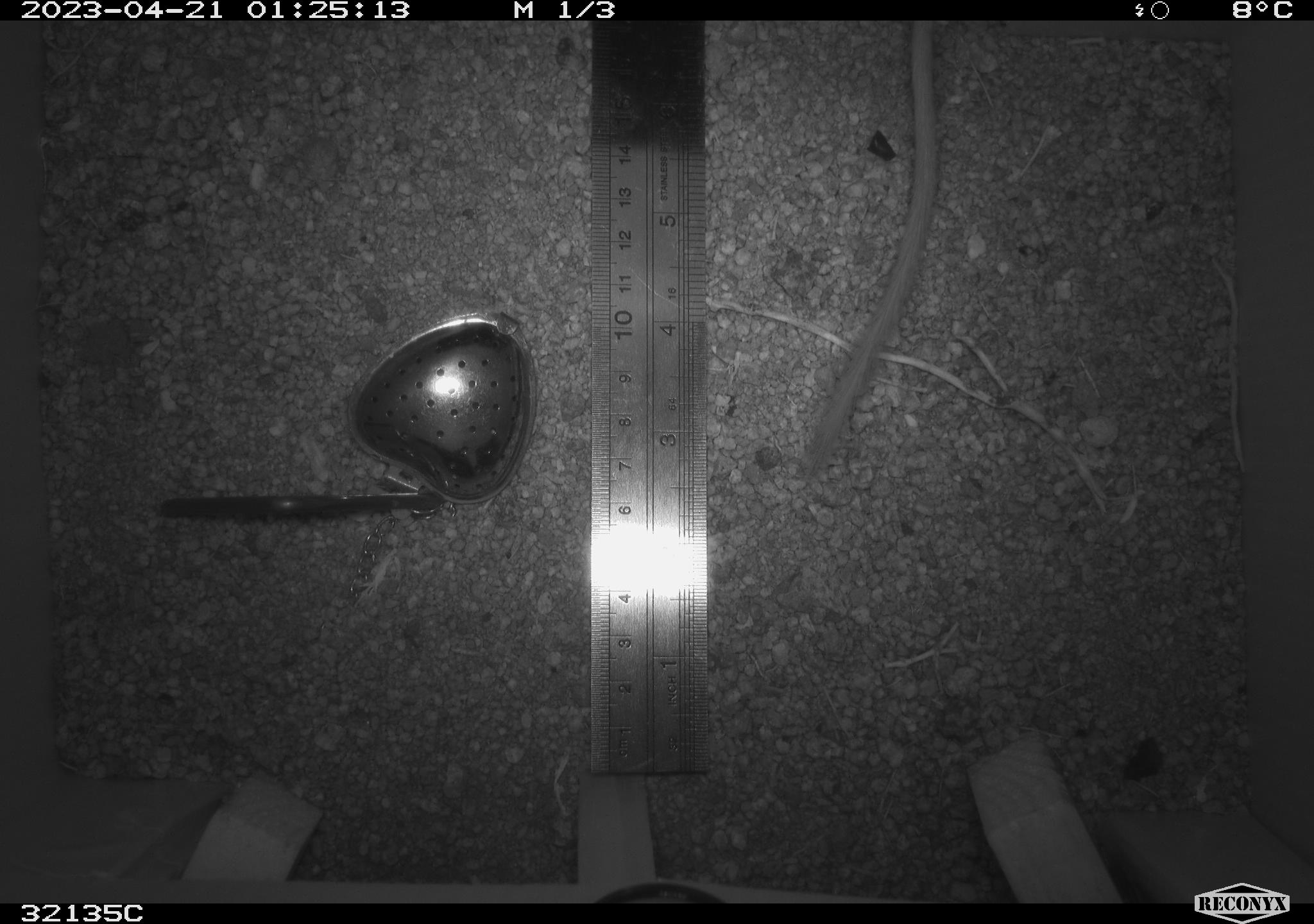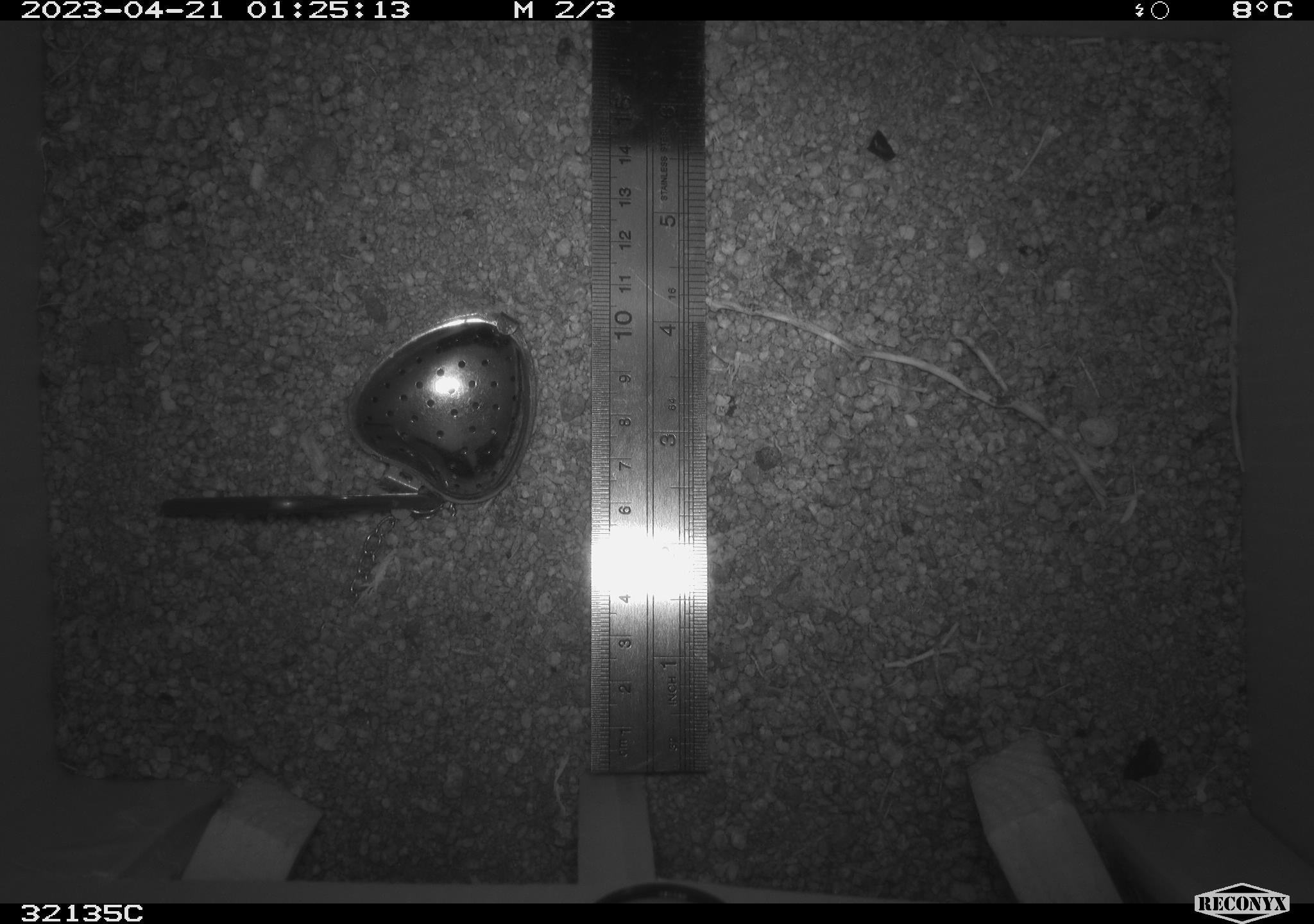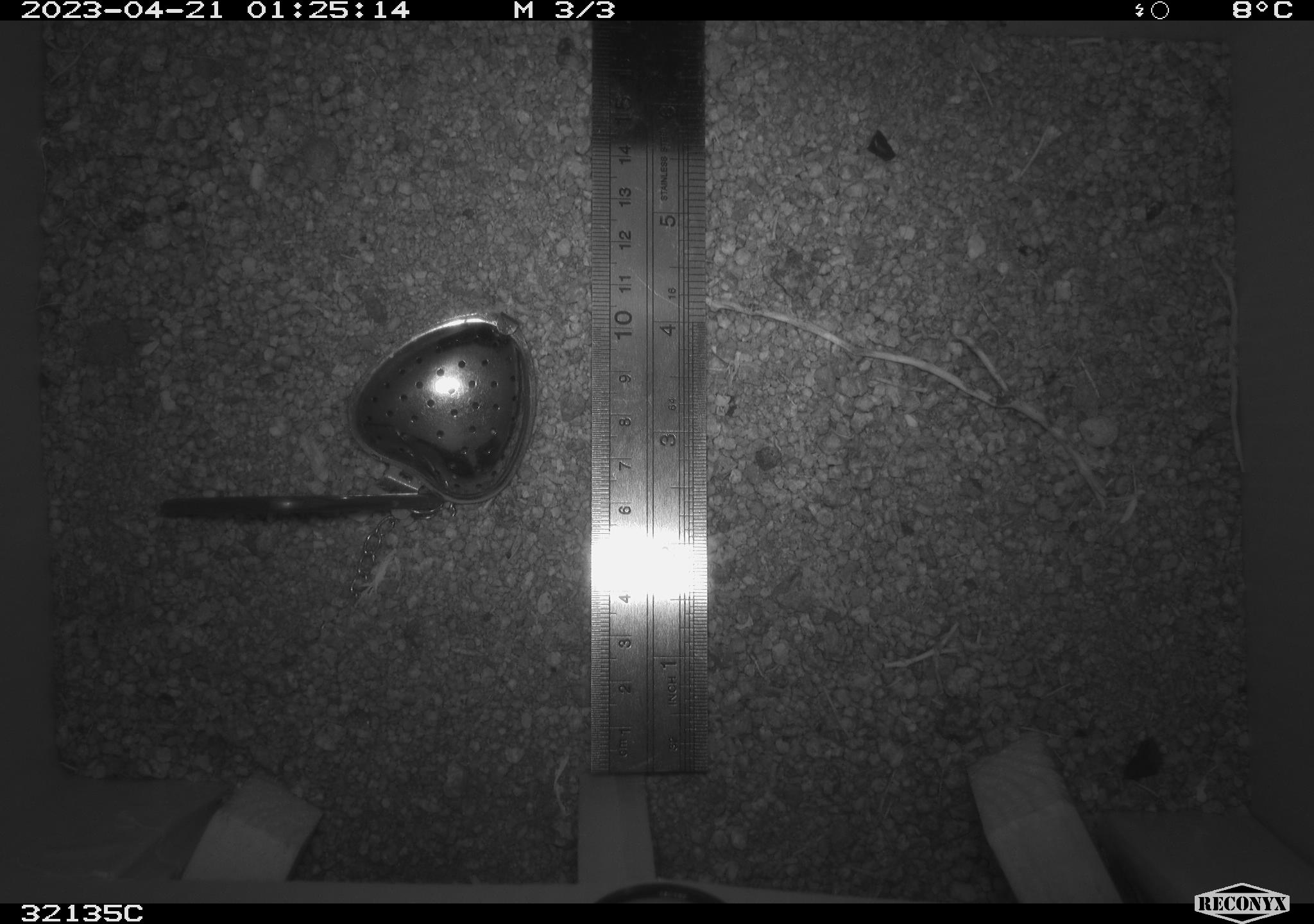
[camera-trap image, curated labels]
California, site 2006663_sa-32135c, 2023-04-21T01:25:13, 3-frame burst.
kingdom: Animalia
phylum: Chordata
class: Mammalia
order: Rodentia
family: Heteromyidae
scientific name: Heteromyidae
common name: kangaroo rats and pocket mice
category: heteromyidae family